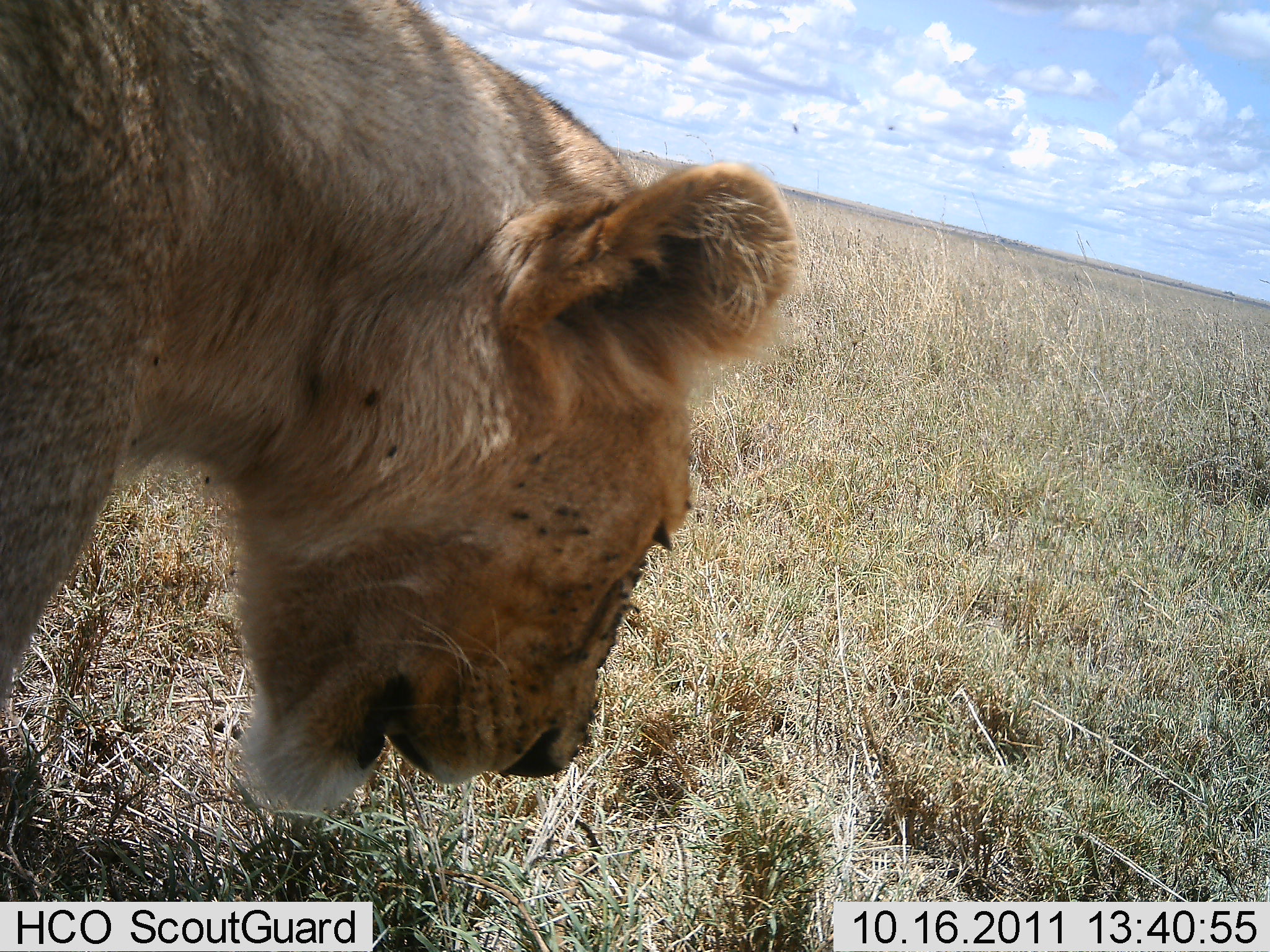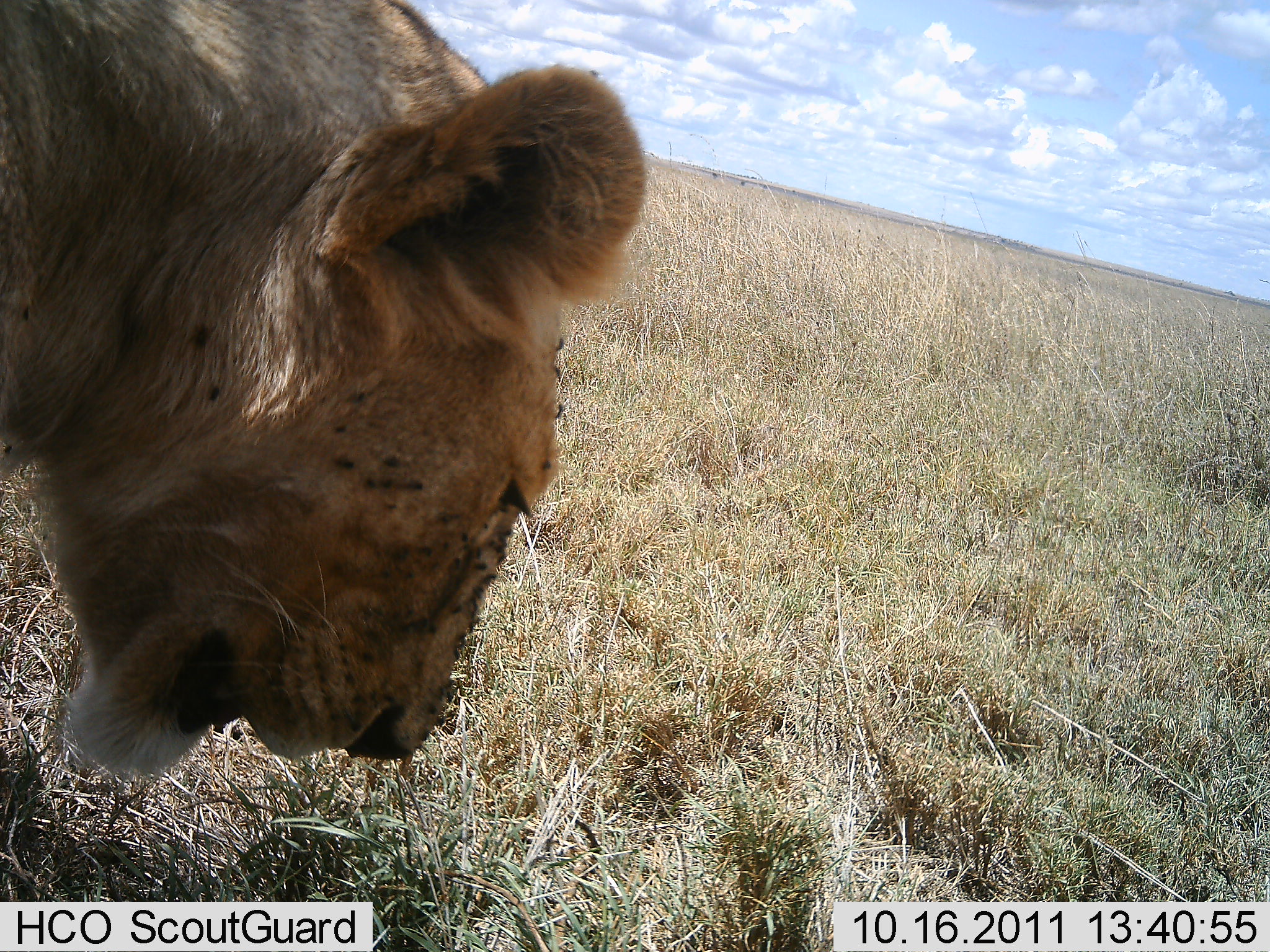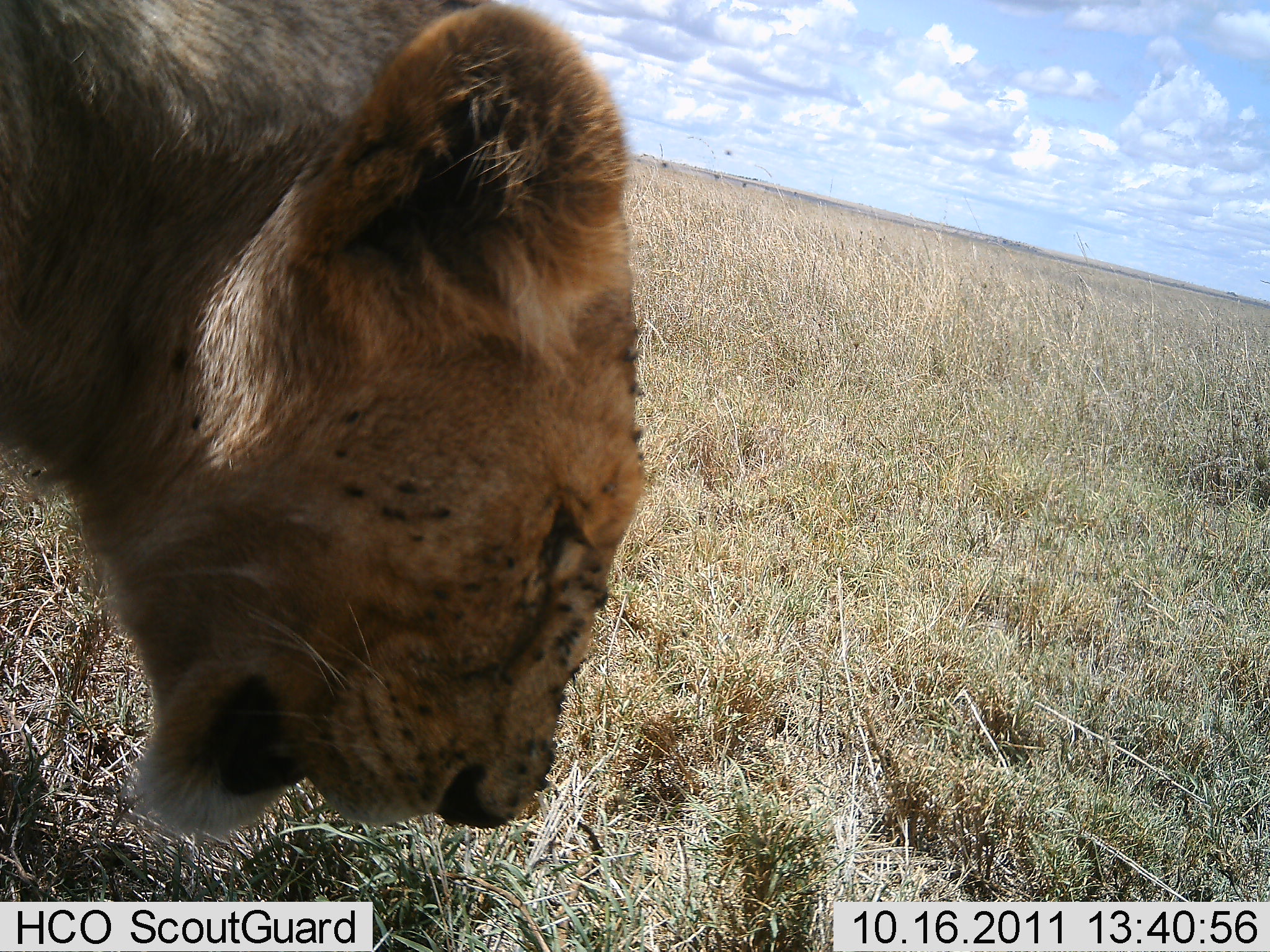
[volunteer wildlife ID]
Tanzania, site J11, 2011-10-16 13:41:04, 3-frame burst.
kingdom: Animalia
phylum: Chordata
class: Mammalia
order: Carnivora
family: Felidae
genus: Panthera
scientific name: Panthera leo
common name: lion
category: lionfemale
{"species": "lionfemale (lion) (Panthera leo)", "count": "1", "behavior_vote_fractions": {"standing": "54%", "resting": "0%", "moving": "38%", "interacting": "8%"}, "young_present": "0%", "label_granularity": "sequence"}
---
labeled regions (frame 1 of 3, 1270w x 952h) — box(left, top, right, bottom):
animal: box(0, 2, 798, 816)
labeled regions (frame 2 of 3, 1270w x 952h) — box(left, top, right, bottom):
animal: box(0, 9, 650, 773)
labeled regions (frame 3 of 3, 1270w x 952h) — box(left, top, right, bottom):
animal: box(0, 2, 652, 855)